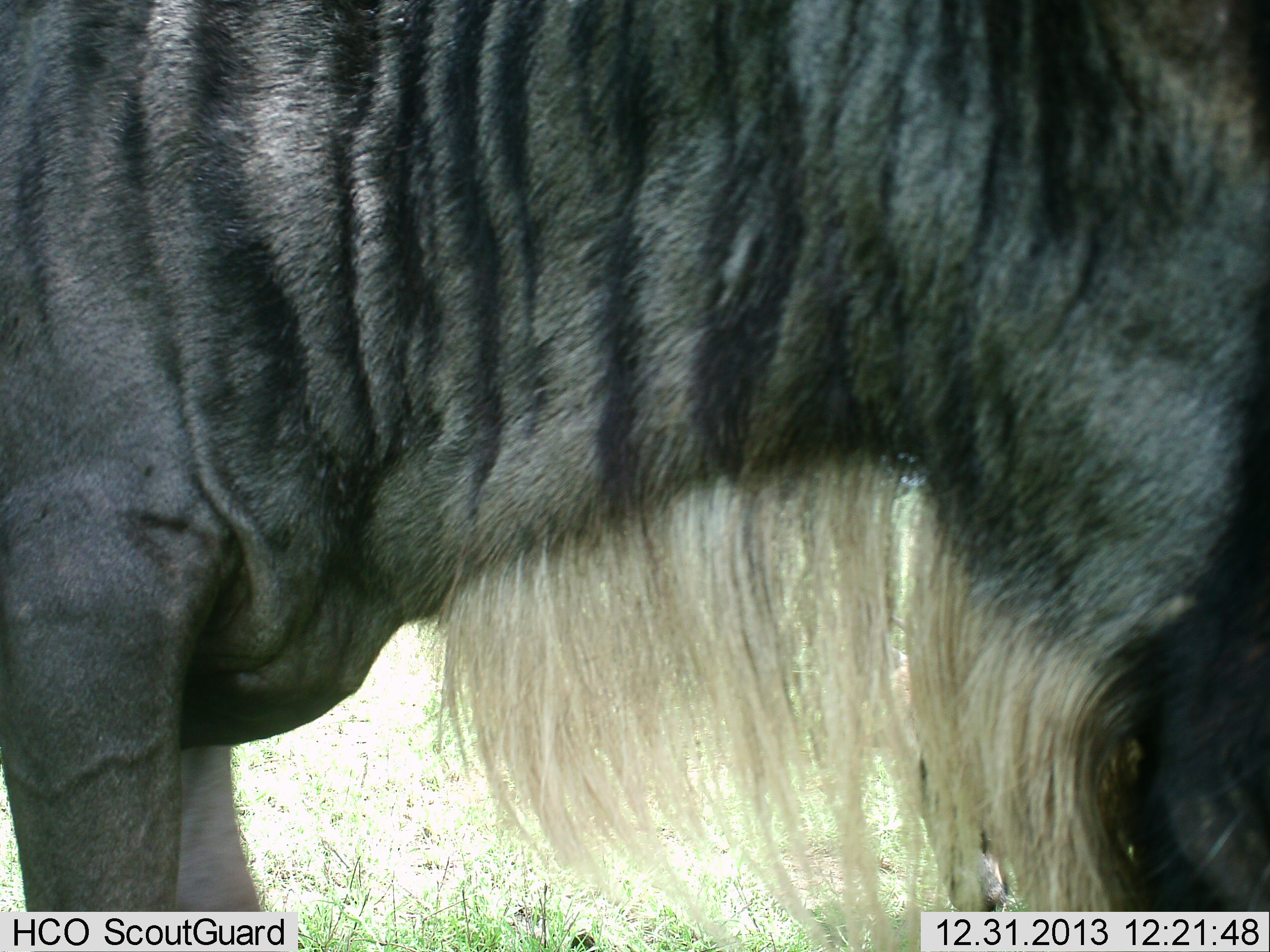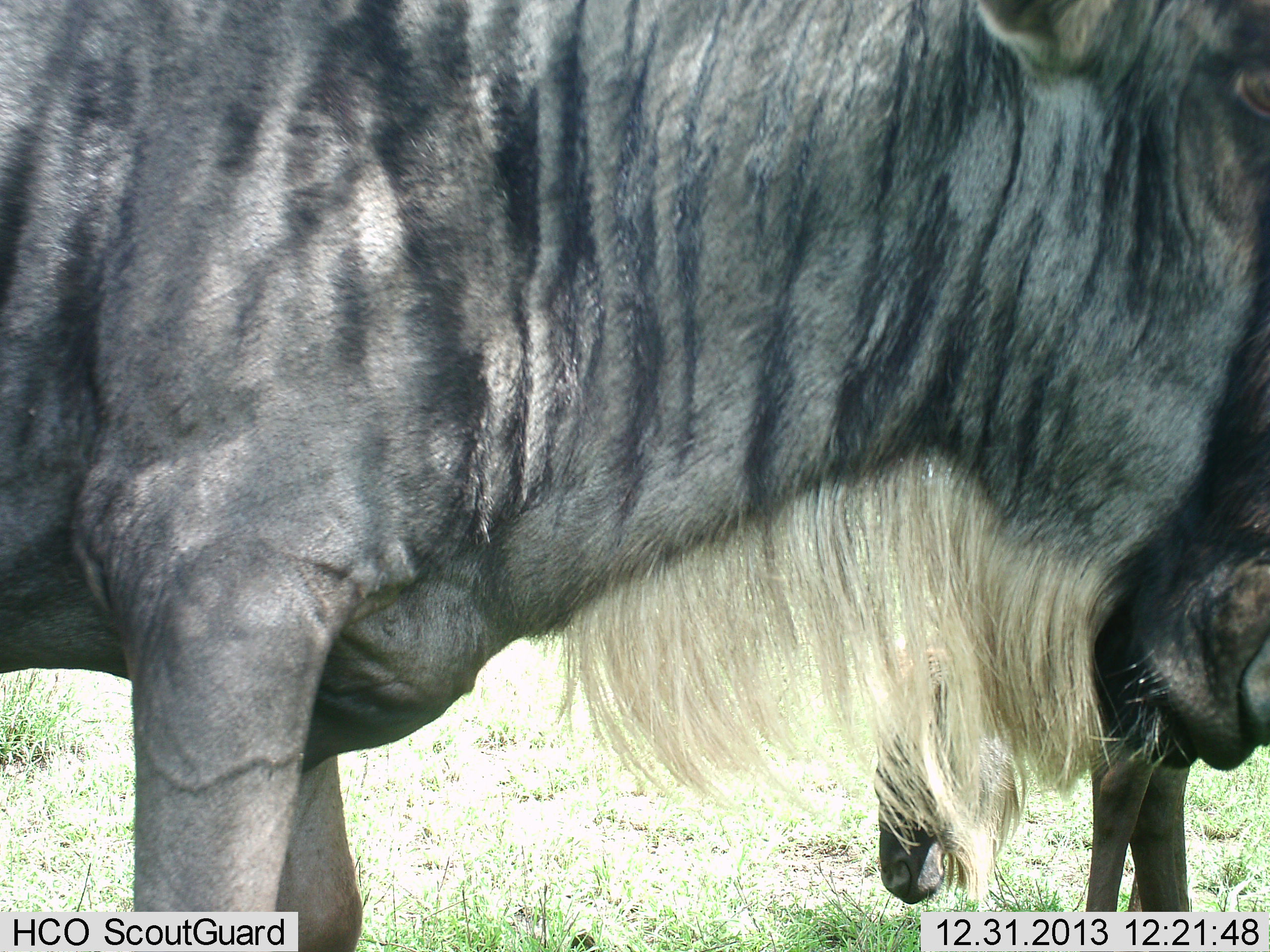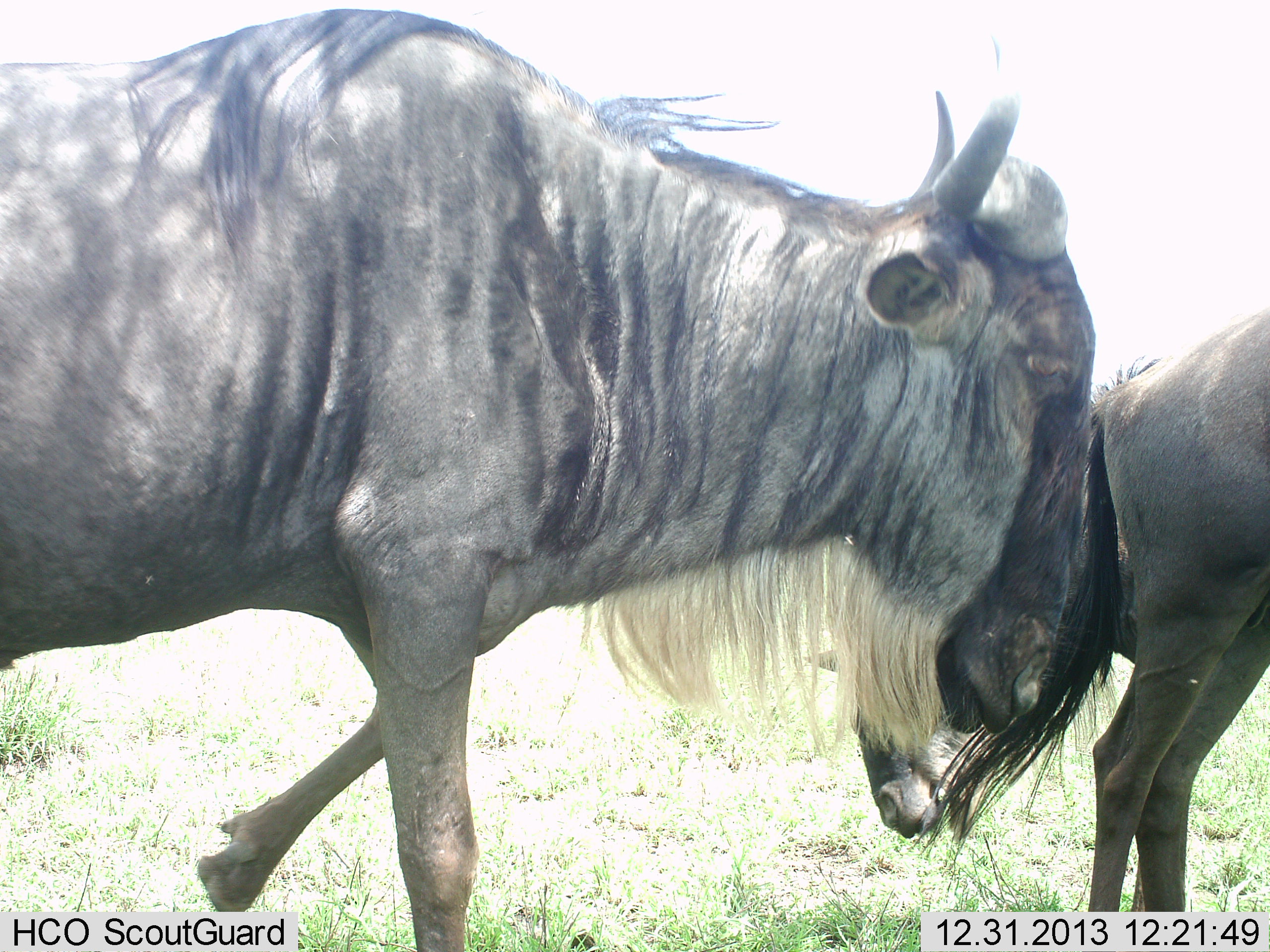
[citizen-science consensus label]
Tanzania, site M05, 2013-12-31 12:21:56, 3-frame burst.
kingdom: Animalia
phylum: Chordata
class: Mammalia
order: Artiodactyla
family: Bovidae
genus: Connochaetes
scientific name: Connochaetes taurinus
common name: blue wildebeest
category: wildebeest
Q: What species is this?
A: Wildebeest (blue wildebeest) (Connochaetes taurinus).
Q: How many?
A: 2.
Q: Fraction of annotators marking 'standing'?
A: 80%.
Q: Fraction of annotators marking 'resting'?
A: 0%.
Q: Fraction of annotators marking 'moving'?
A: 50%.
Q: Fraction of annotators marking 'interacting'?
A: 10%.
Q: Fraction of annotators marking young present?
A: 10%.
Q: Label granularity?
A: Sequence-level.